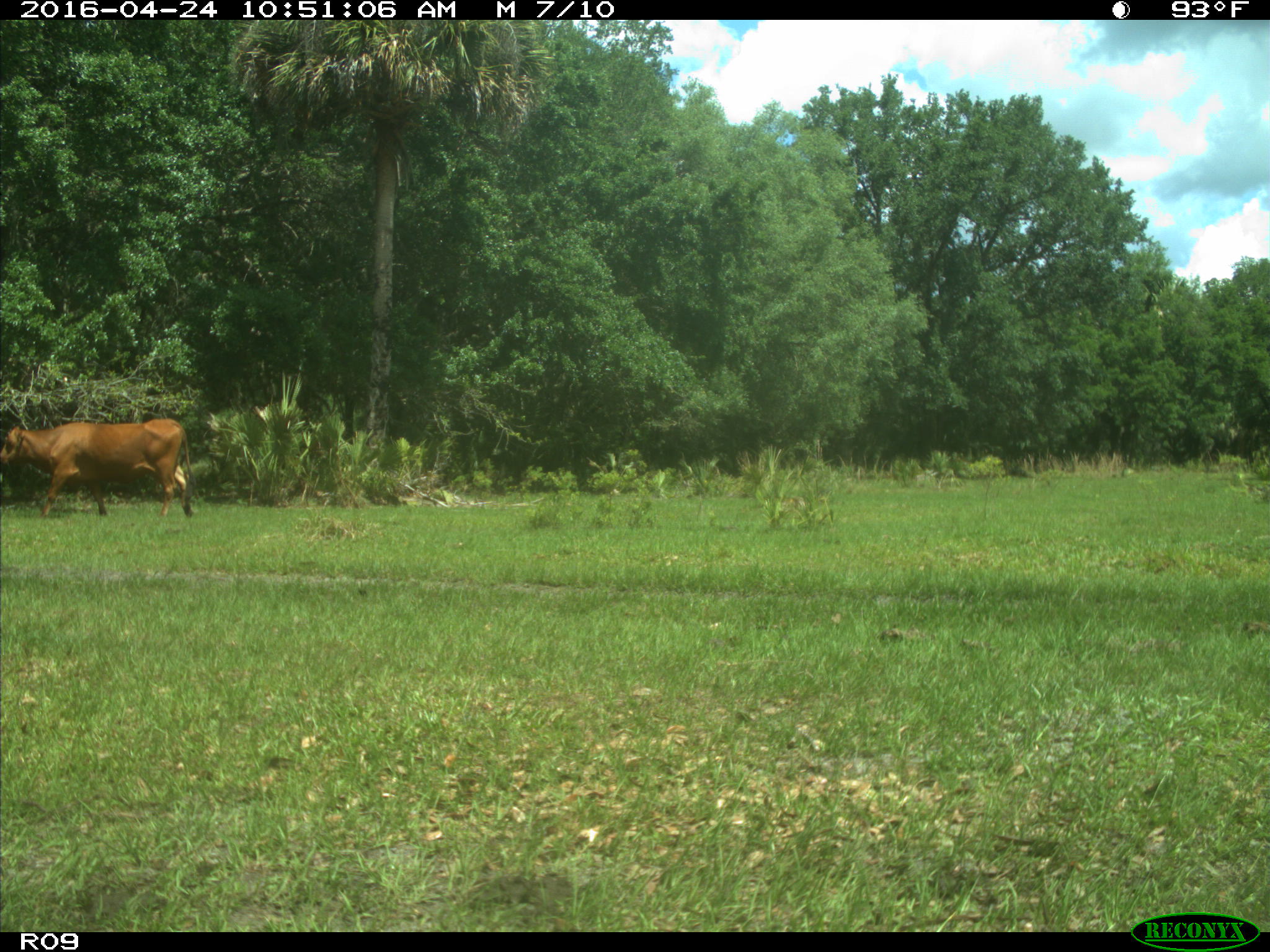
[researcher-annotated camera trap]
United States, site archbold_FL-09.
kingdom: Animalia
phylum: Chordata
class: Mammalia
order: Artiodactyla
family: Bovidae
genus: Bos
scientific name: Bos taurus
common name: domestic cow